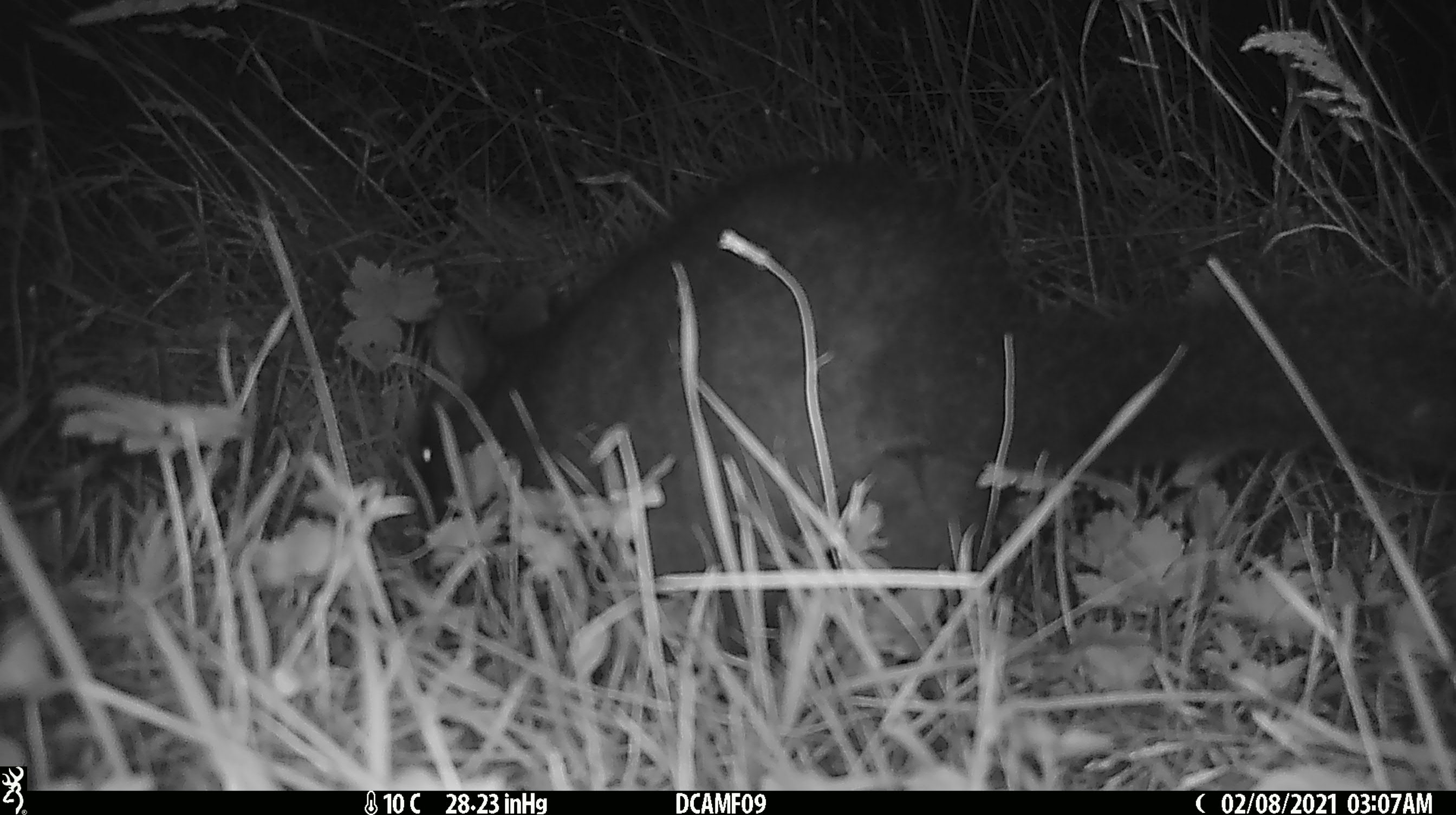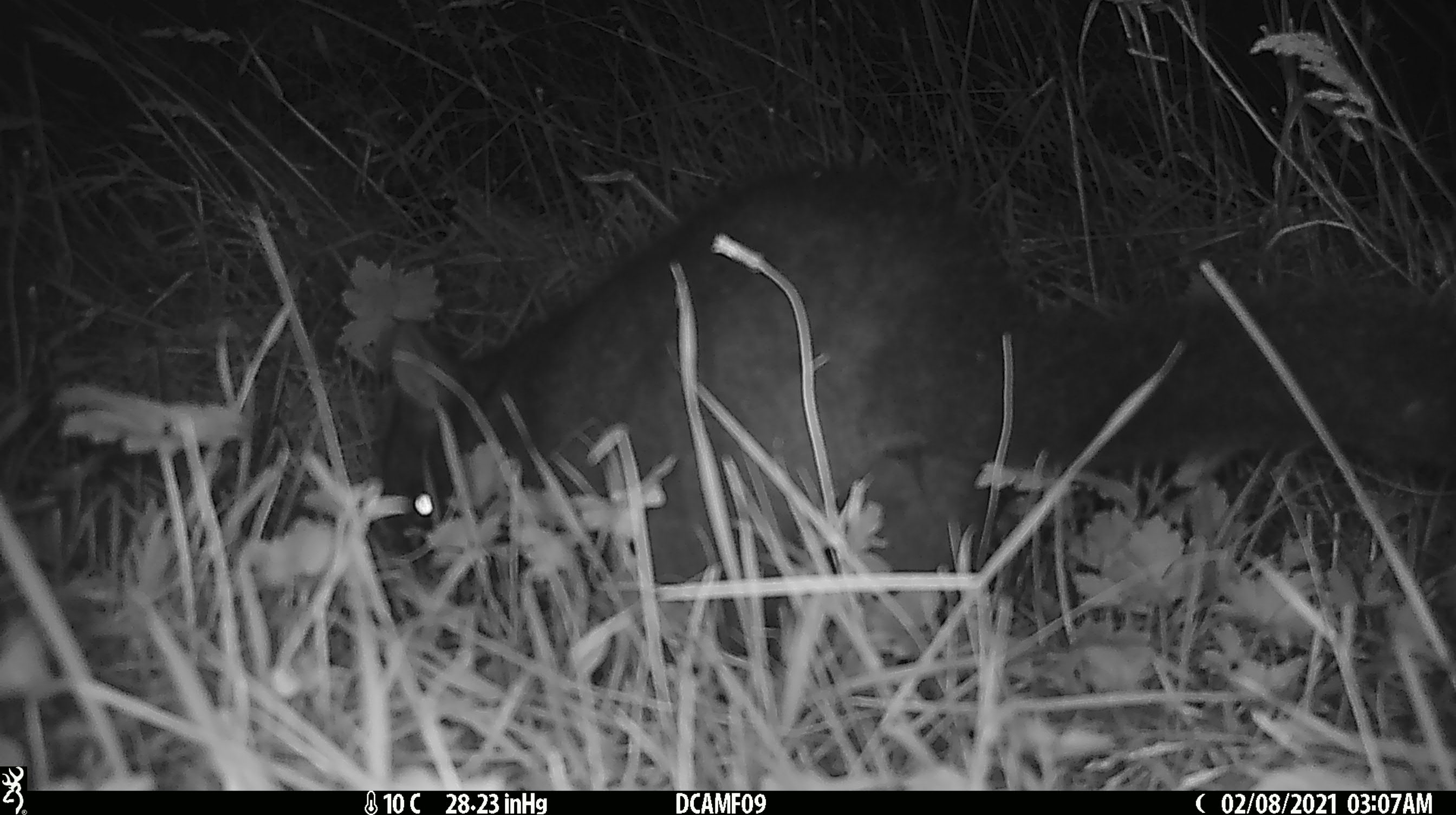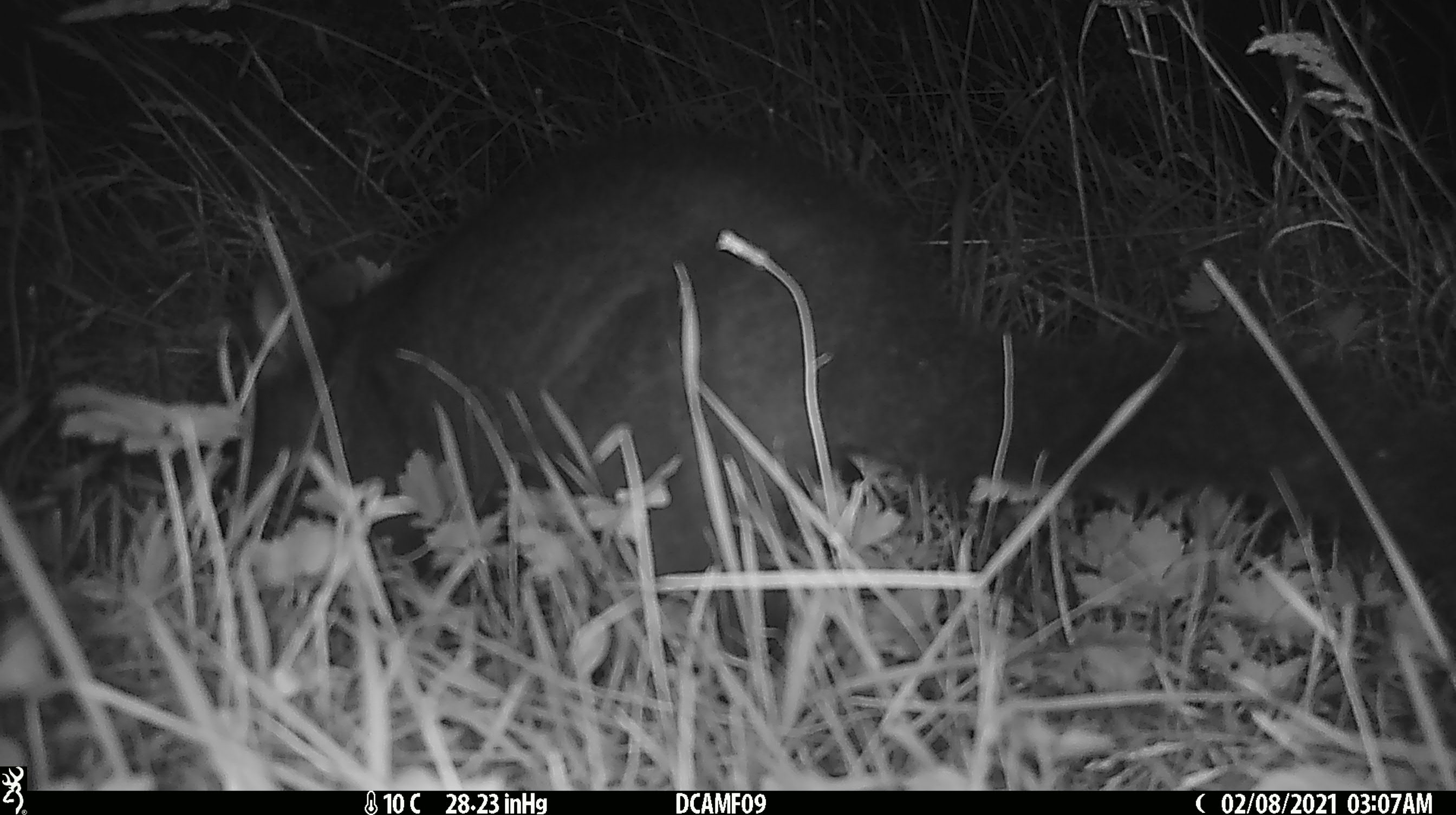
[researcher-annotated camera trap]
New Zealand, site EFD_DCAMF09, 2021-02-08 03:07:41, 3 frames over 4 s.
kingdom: Animalia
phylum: Chordata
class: Mammalia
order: Diprotodontia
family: Phalangeridae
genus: Trichosurus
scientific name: Trichosurus vulpecula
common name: common brushtail possum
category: possum